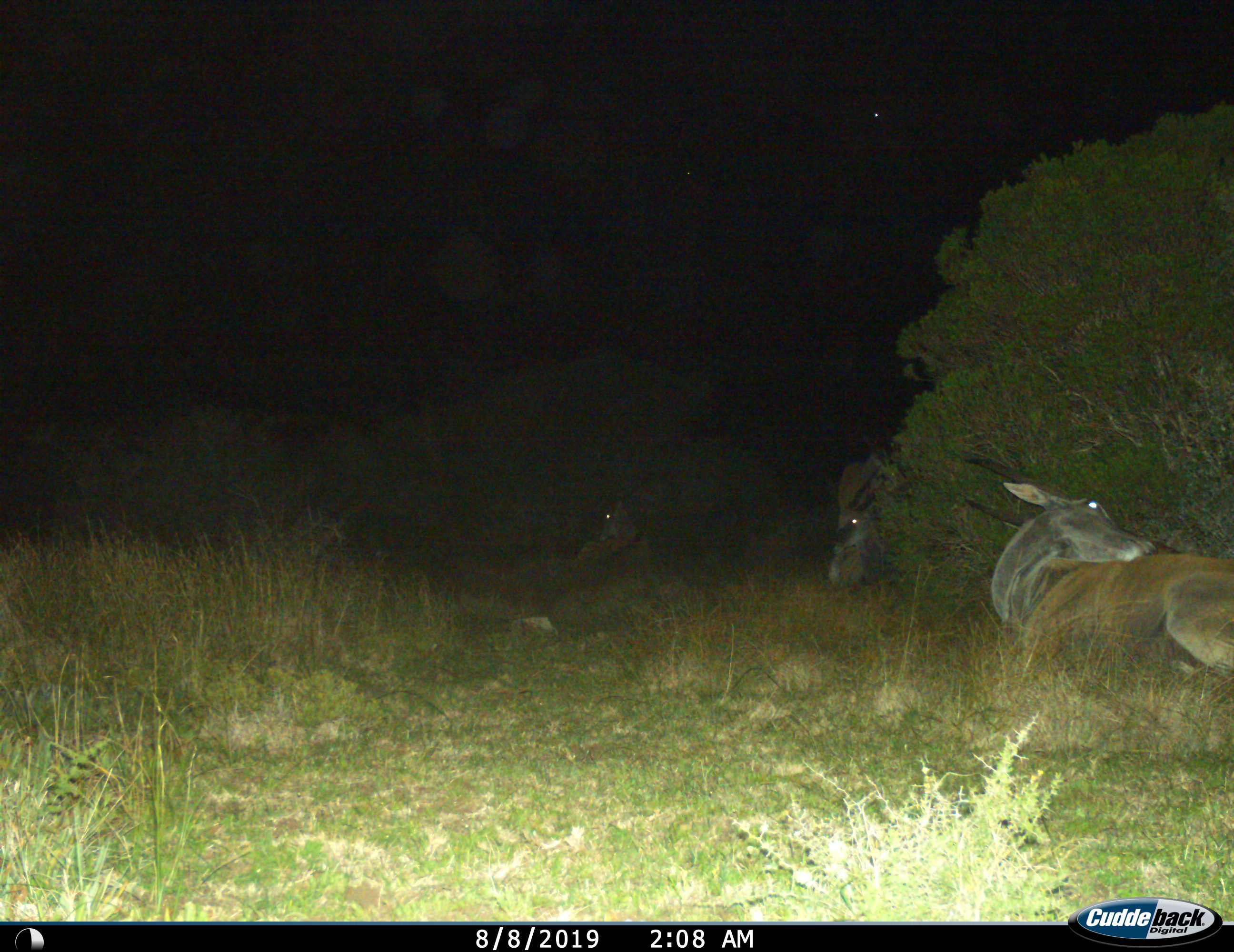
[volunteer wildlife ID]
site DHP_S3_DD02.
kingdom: Animalia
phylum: Chordata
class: Mammalia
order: Artiodactyla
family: Bovidae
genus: Tragelaphus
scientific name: Tragelaphus oryx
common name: eland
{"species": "eland (Tragelaphus oryx)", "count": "3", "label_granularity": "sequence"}